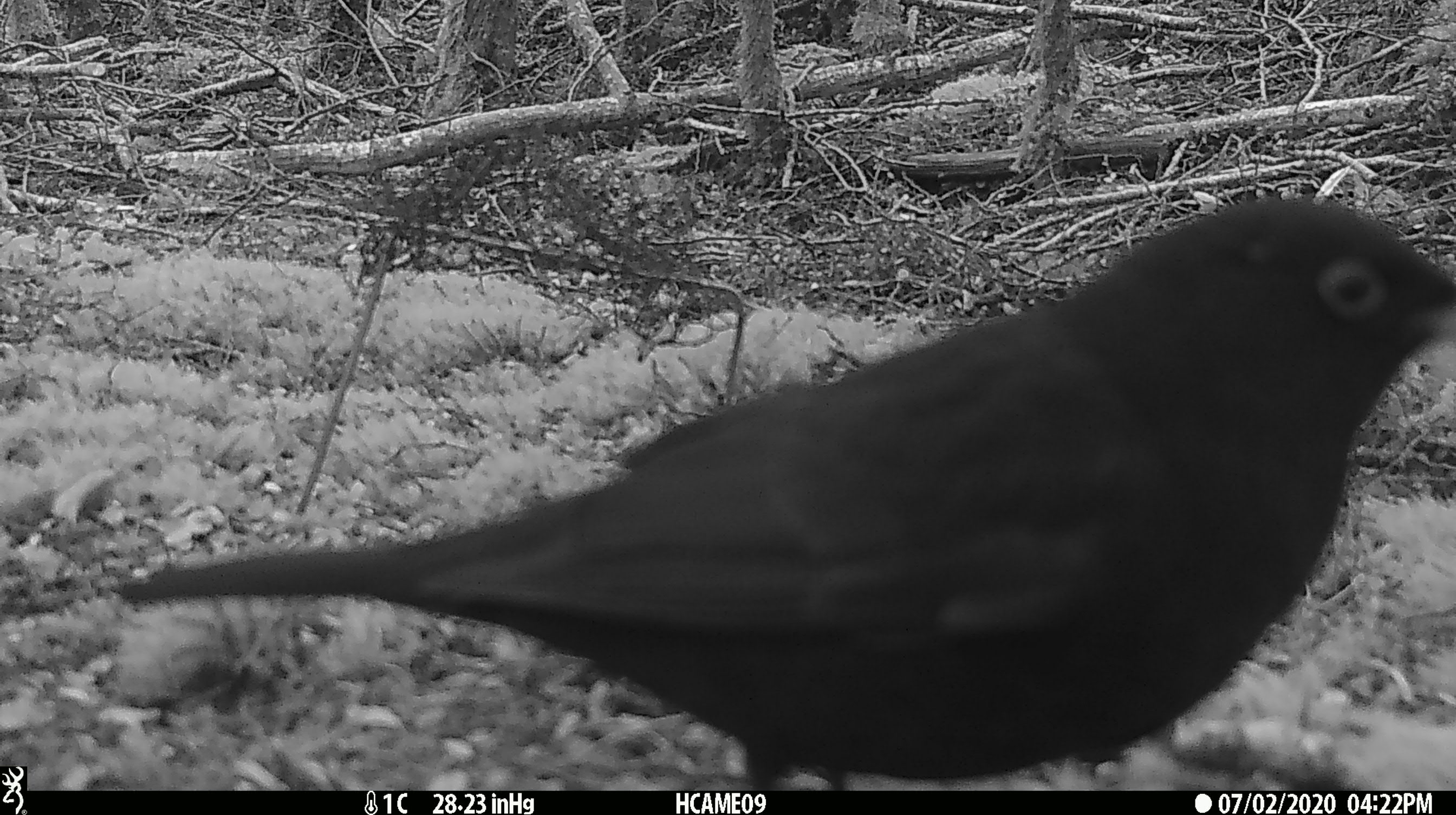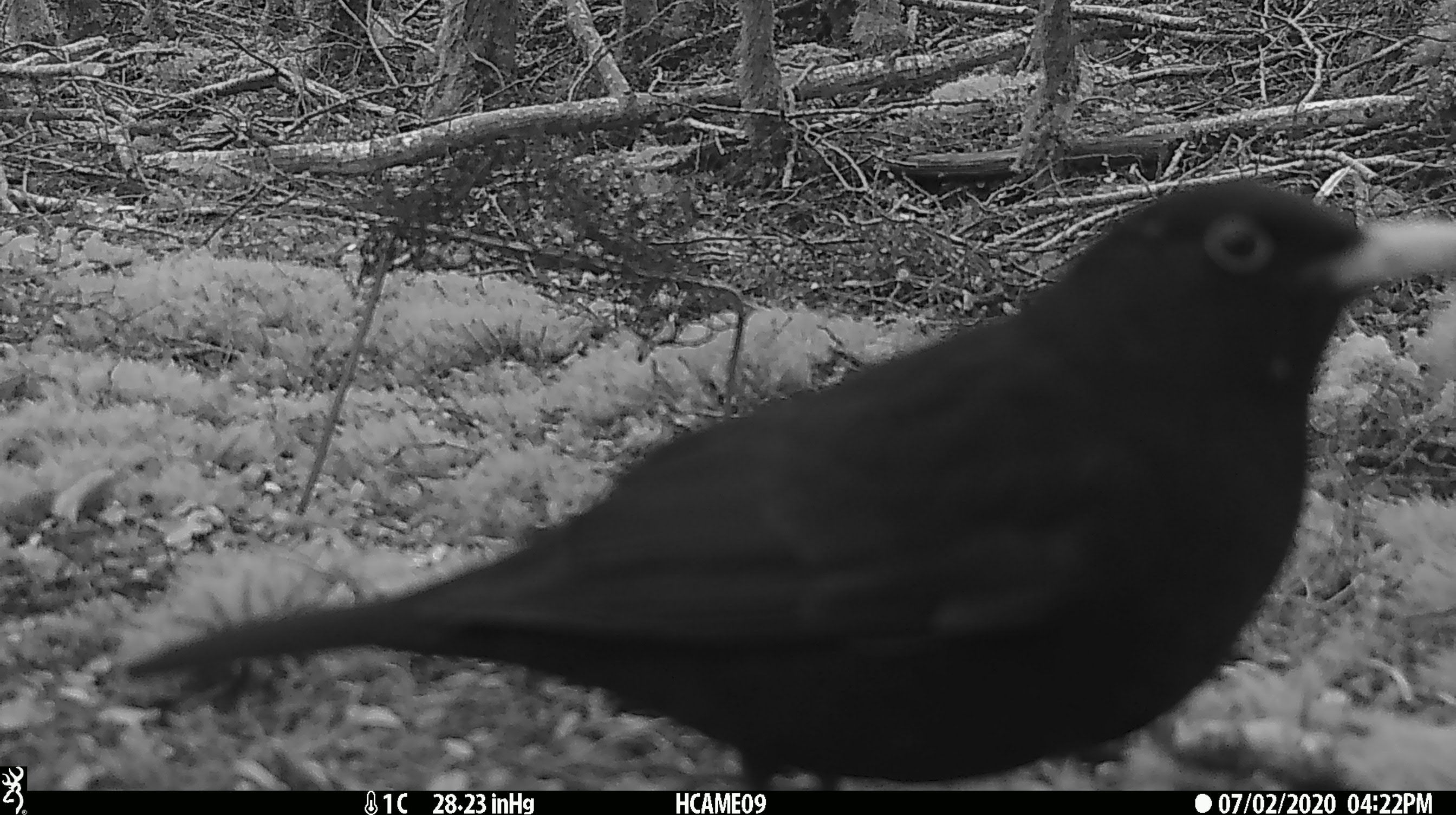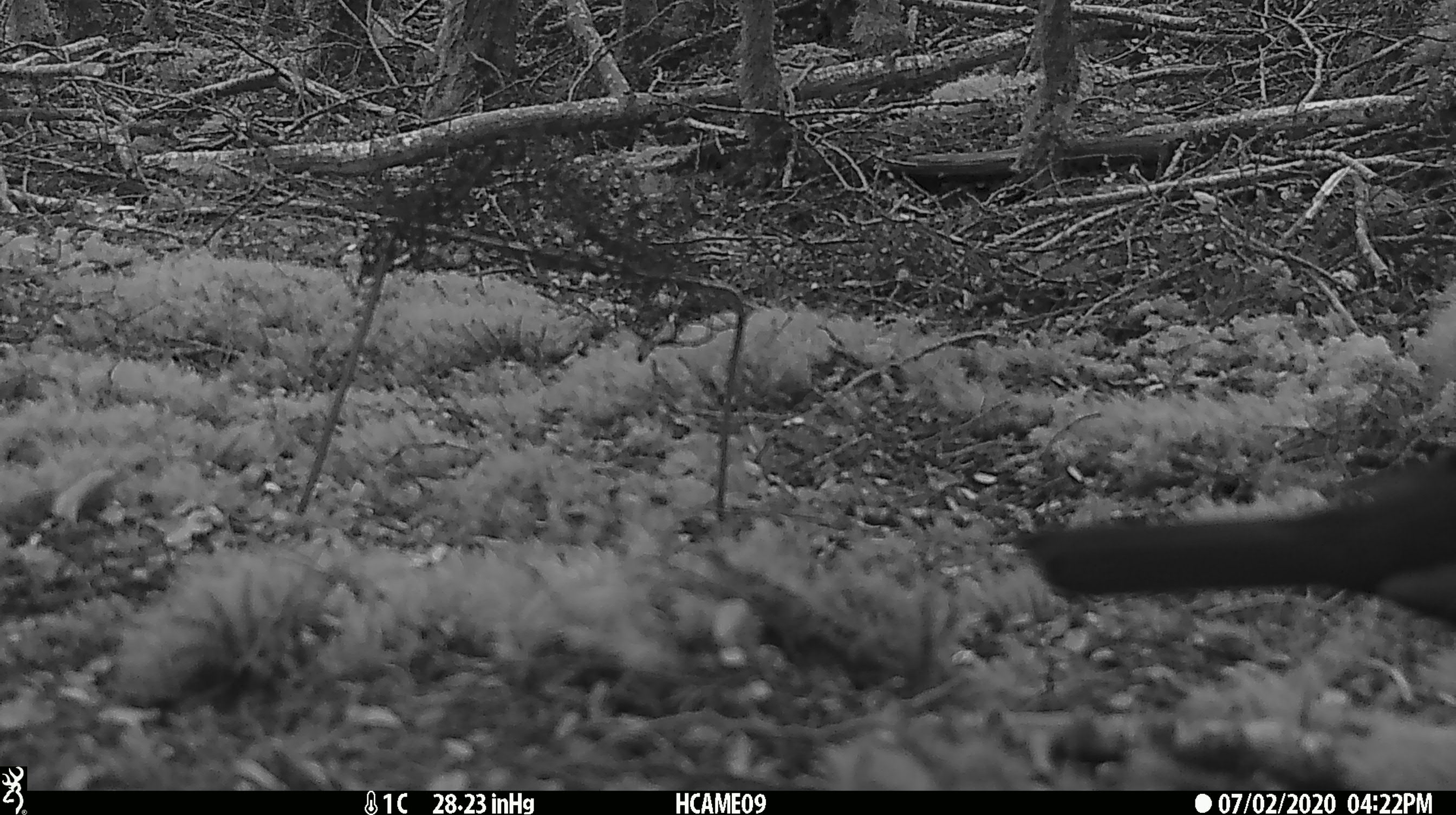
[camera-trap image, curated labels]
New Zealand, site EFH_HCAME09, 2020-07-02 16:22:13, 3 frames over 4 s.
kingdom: Animalia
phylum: Chordata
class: Aves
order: Passeriformes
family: Turdidae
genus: Turdus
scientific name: Turdus merula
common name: eurasian blackbird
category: blackbird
Blackbird (eurasian blackbird) (Turdus merula).